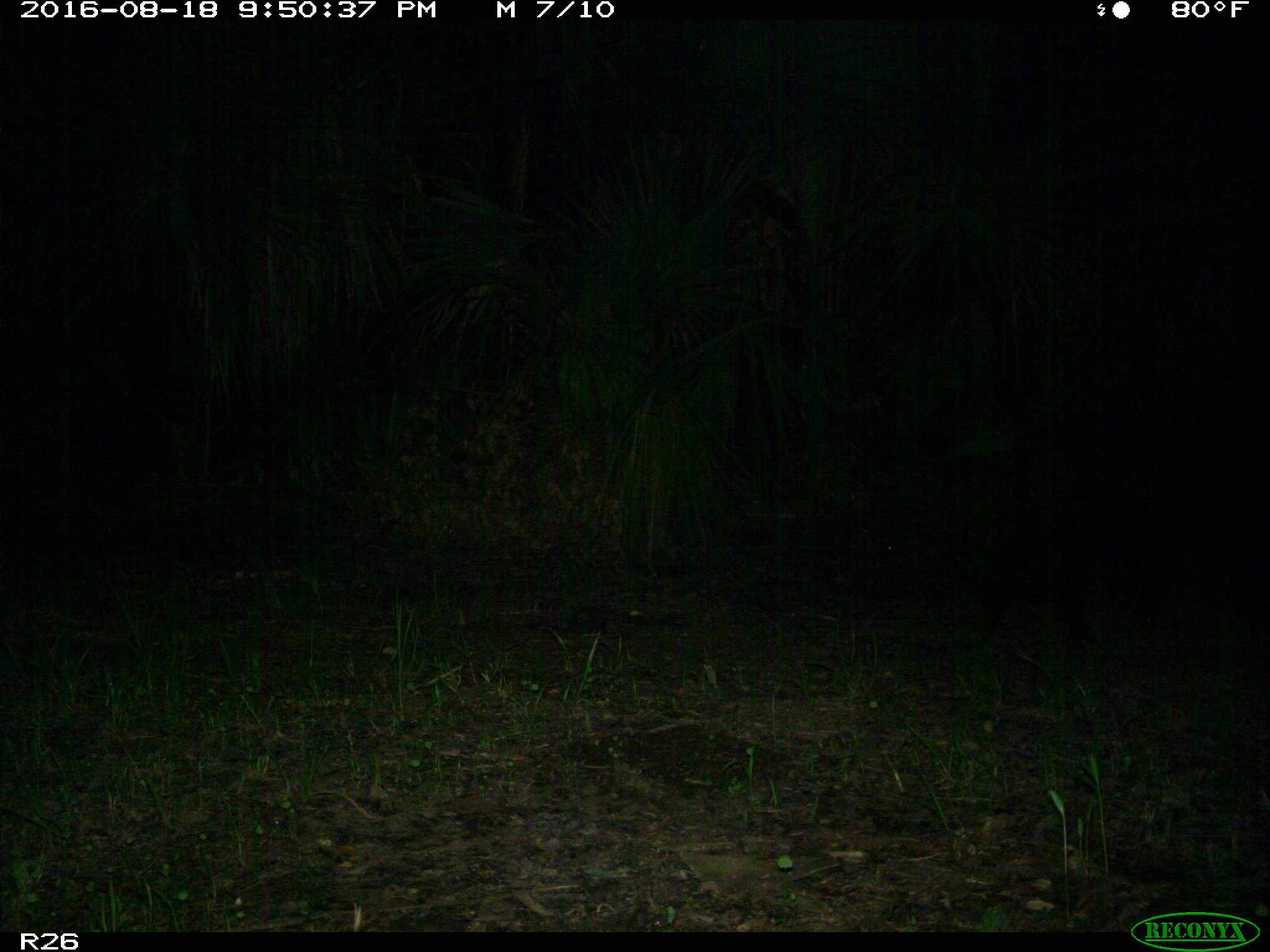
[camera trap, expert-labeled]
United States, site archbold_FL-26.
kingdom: Animalia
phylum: Chordata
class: Mammalia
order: Artiodactyla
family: Suidae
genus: Sus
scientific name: Sus scrofa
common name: wild boar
Sus scrofa (wild boar).